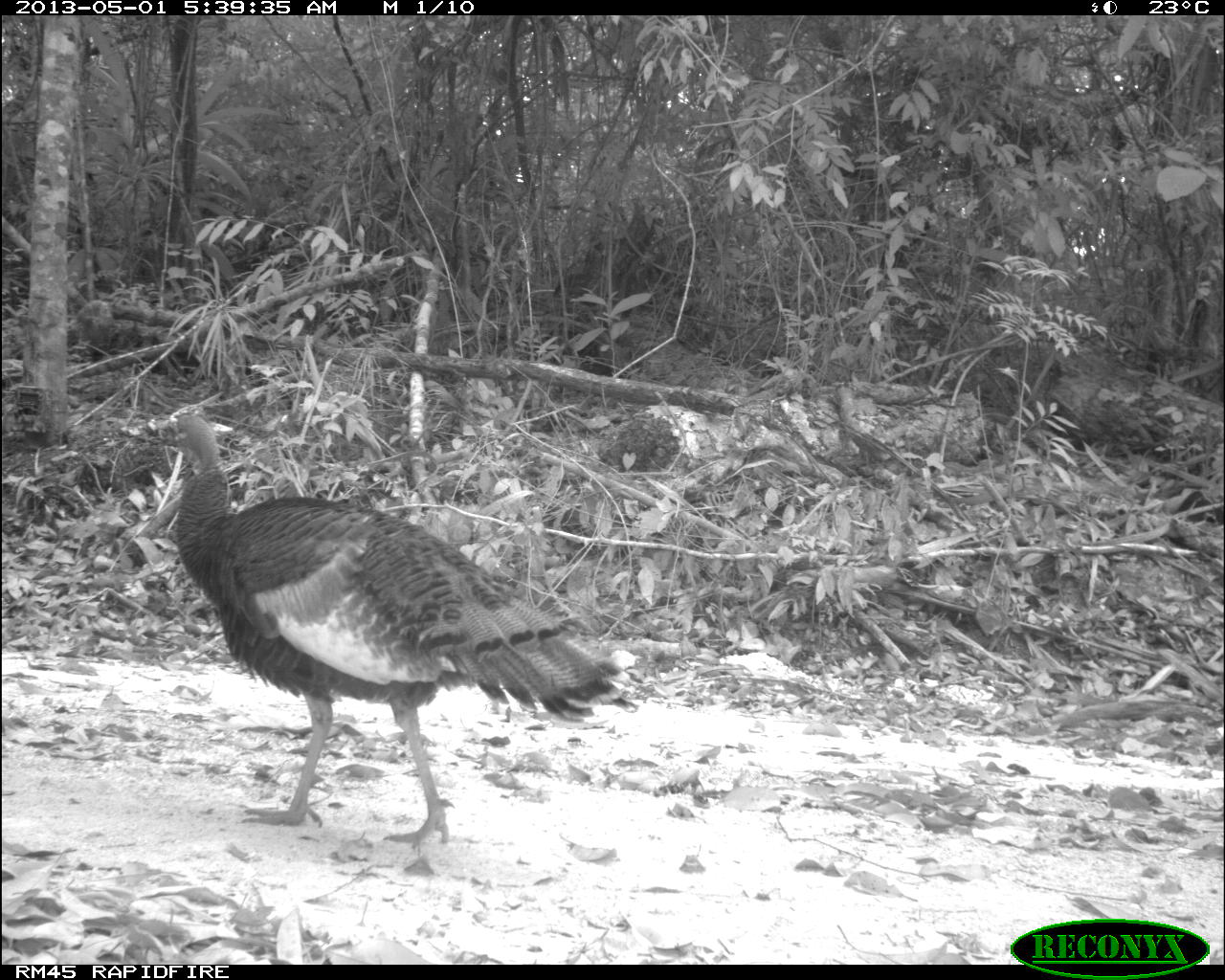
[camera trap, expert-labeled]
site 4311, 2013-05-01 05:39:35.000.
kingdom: Animalia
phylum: Chordata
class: Aves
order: Galliformes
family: Phasianidae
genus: Meleagris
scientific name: Meleagris ocellata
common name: ocellated turkey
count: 1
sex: female